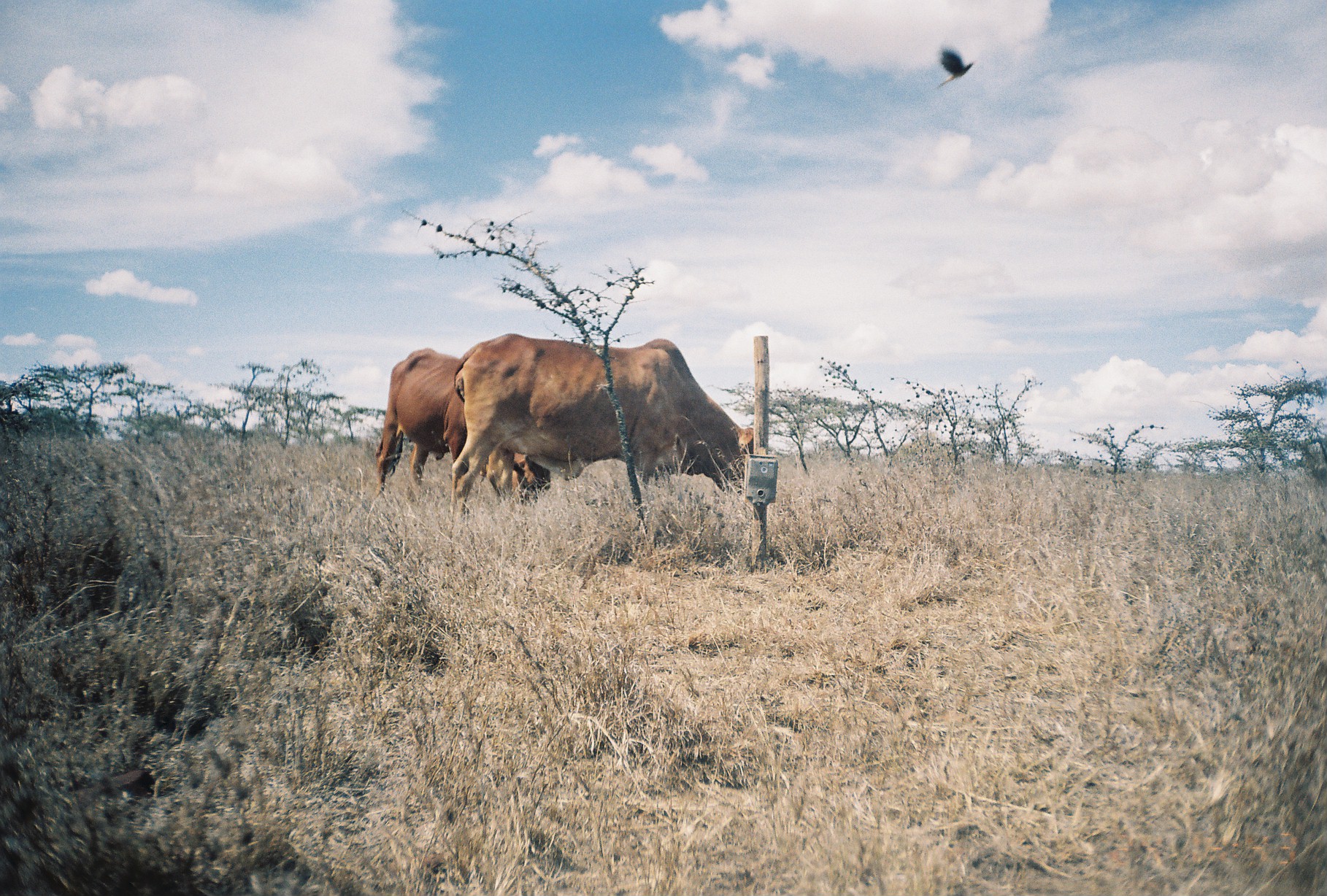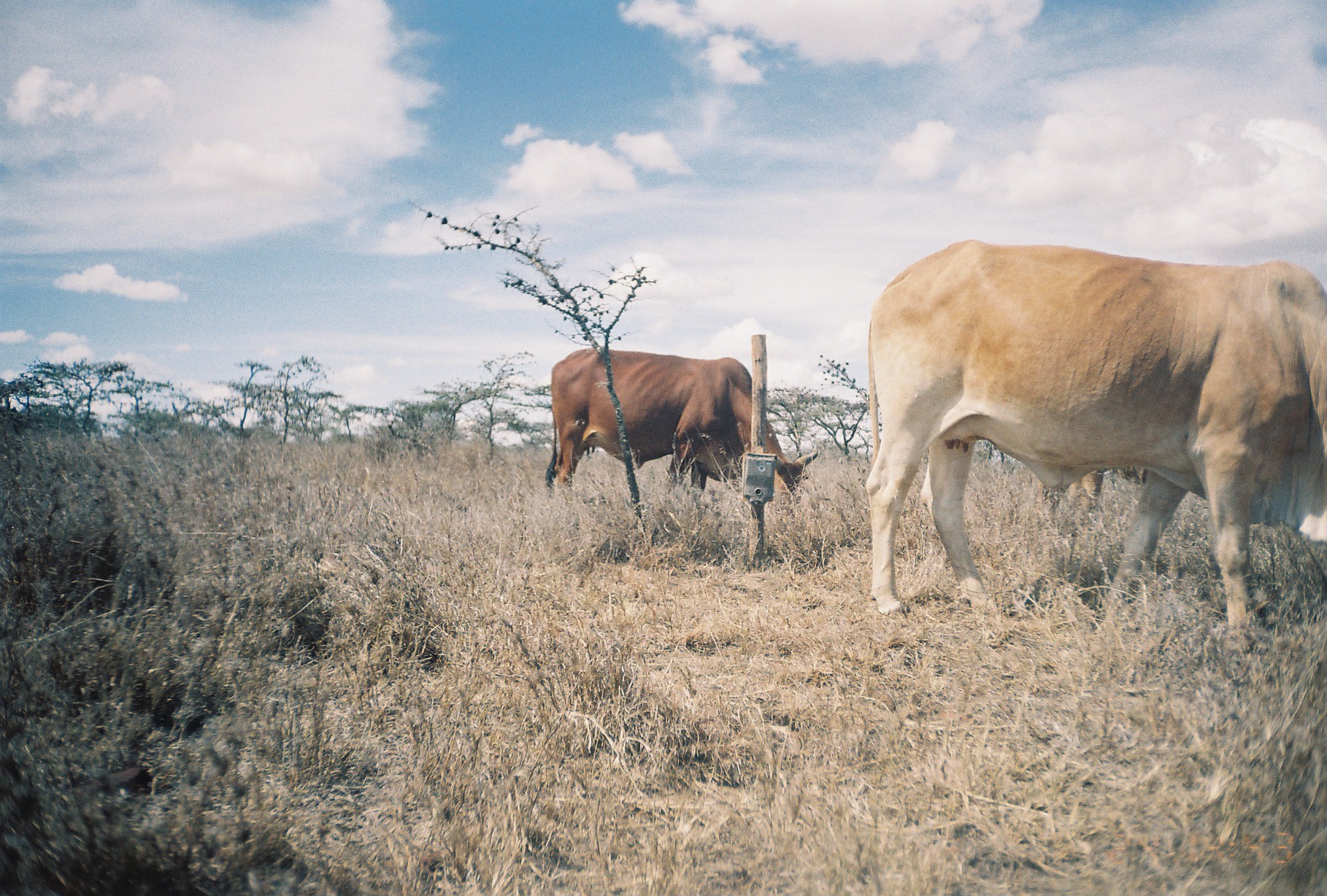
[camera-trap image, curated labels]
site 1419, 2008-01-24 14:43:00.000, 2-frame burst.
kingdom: Animalia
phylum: Chordata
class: Mammalia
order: Artiodactyla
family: Bovidae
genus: Bos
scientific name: Bos taurus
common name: domestic cattle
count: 2